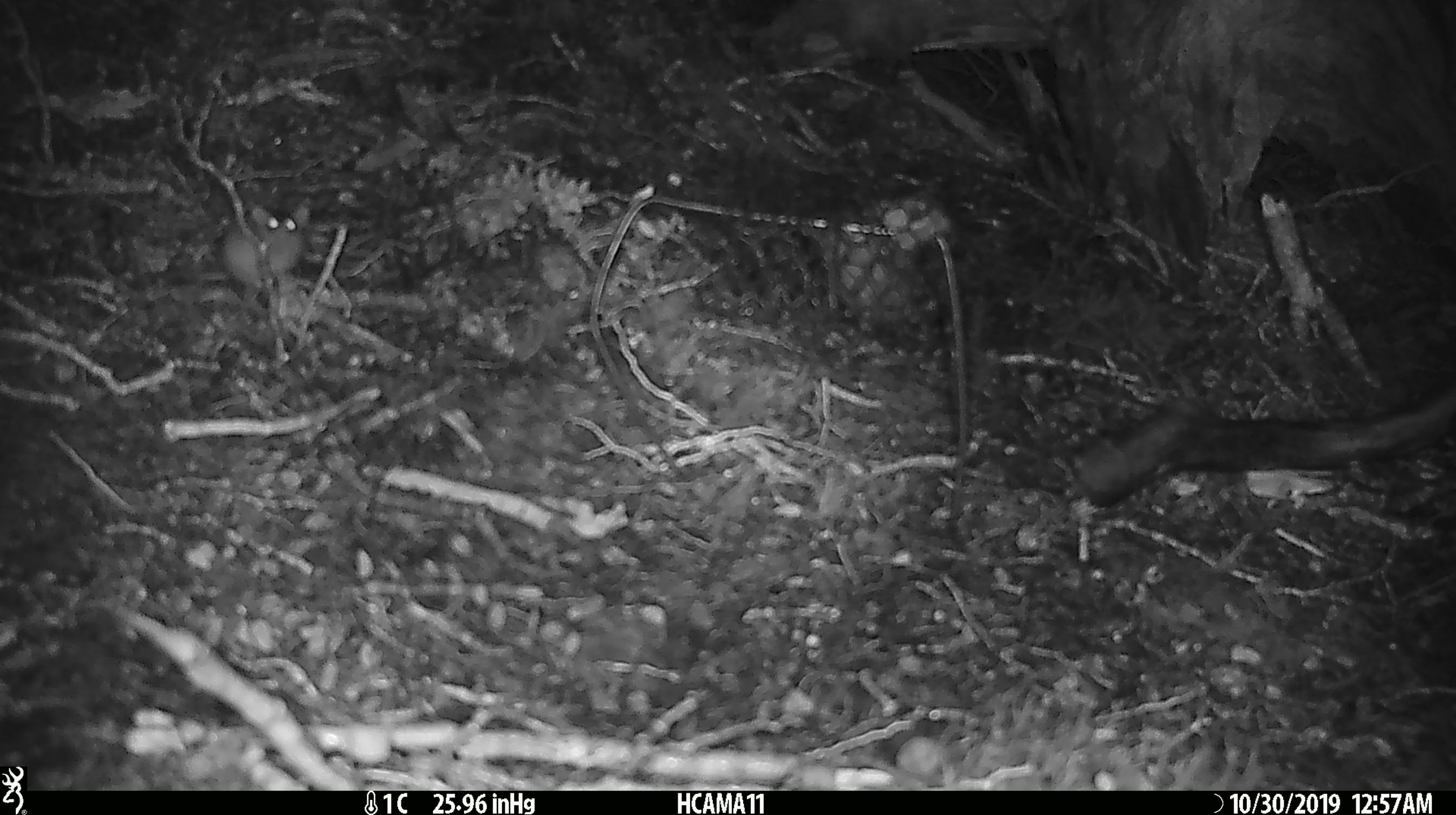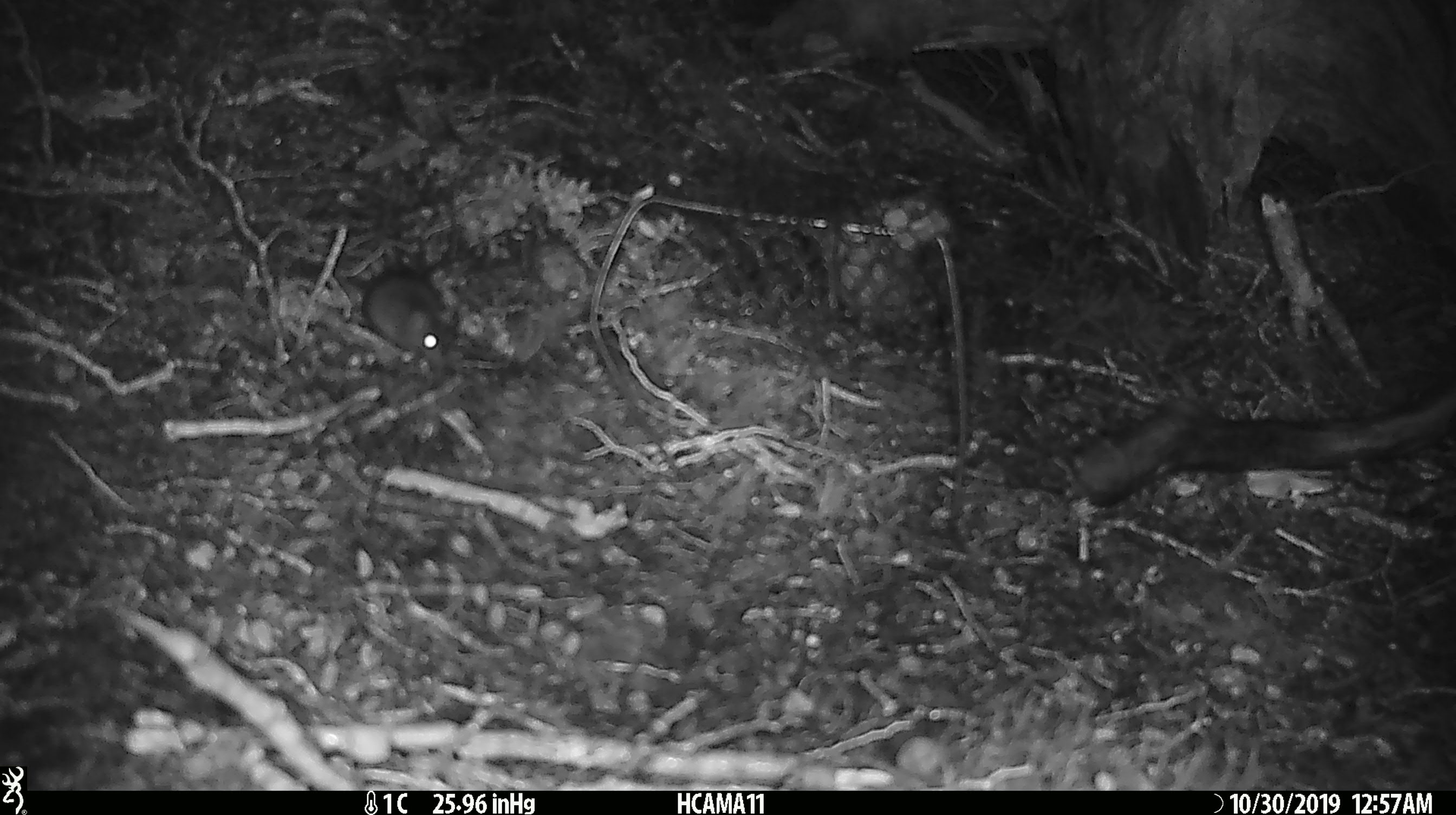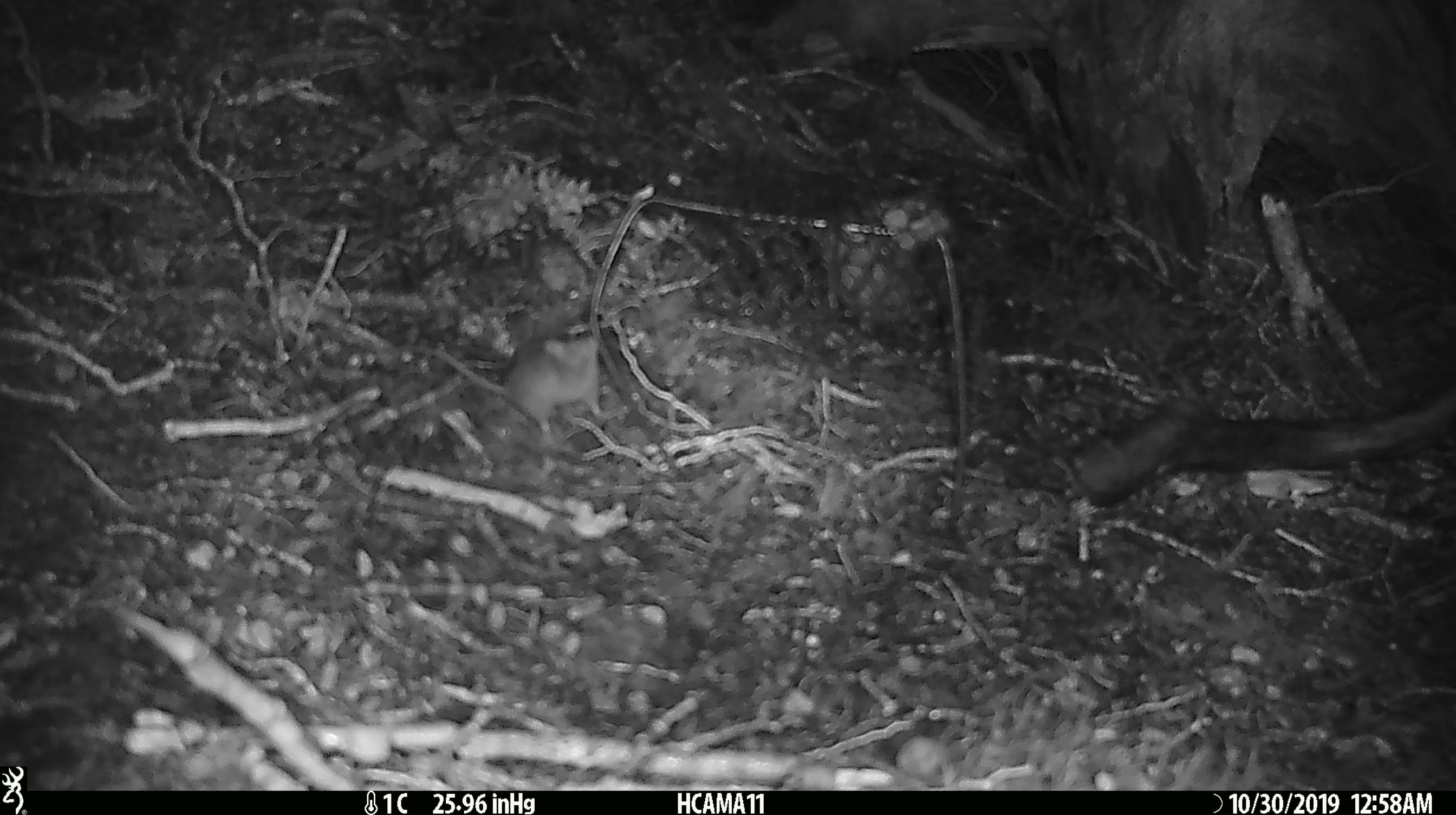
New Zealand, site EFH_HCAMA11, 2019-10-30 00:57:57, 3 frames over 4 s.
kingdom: Animalia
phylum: Chordata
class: Mammalia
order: Rodentia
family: Muridae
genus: Mus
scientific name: Mus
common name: mouse